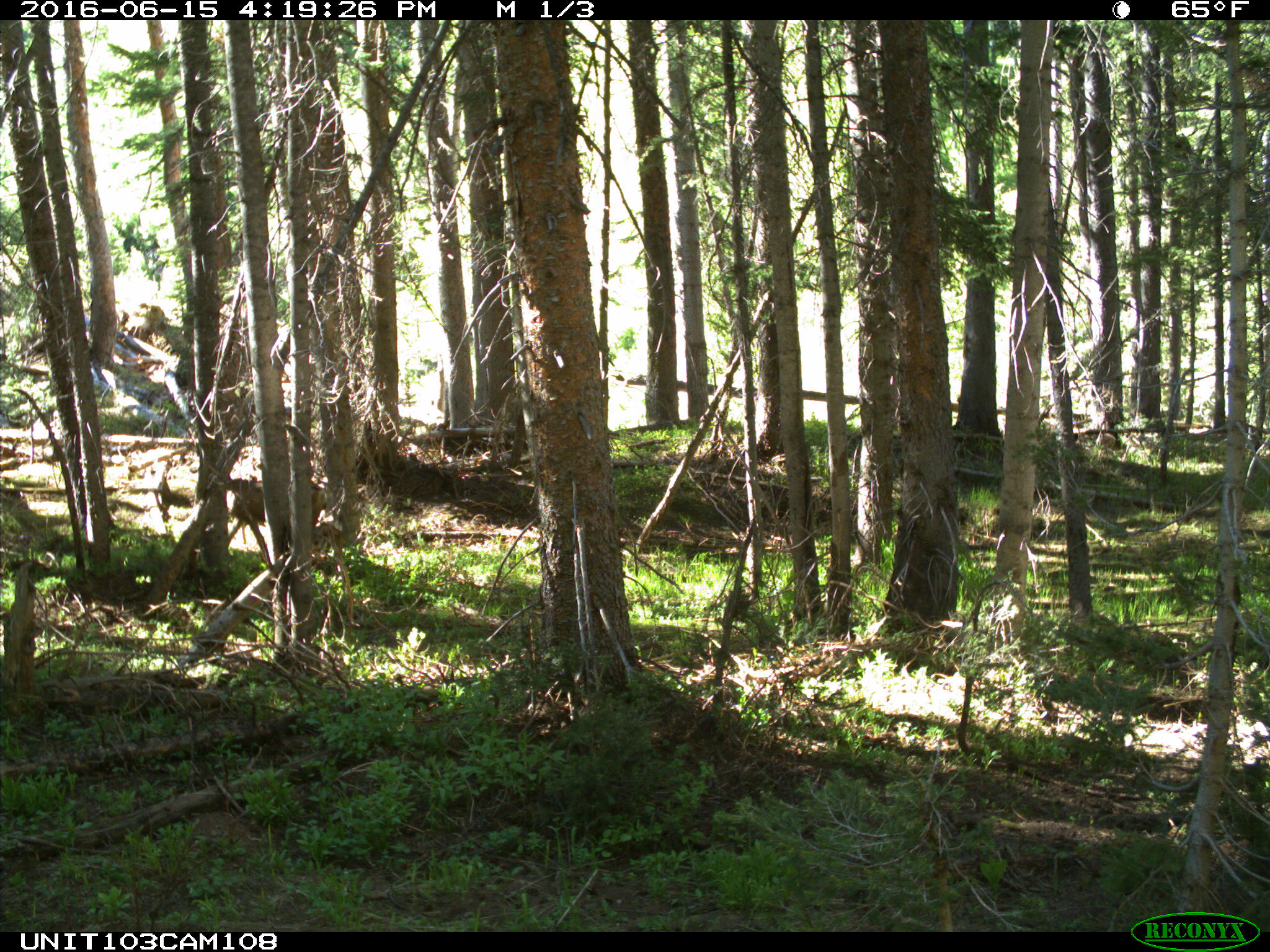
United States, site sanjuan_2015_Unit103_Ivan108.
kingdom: Animalia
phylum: Chordata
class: Mammalia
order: Artiodactyla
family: Cervidae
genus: Odocoileus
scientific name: Odocoileus hemionus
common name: mule deer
Odocoileus hemionus (mule deer).